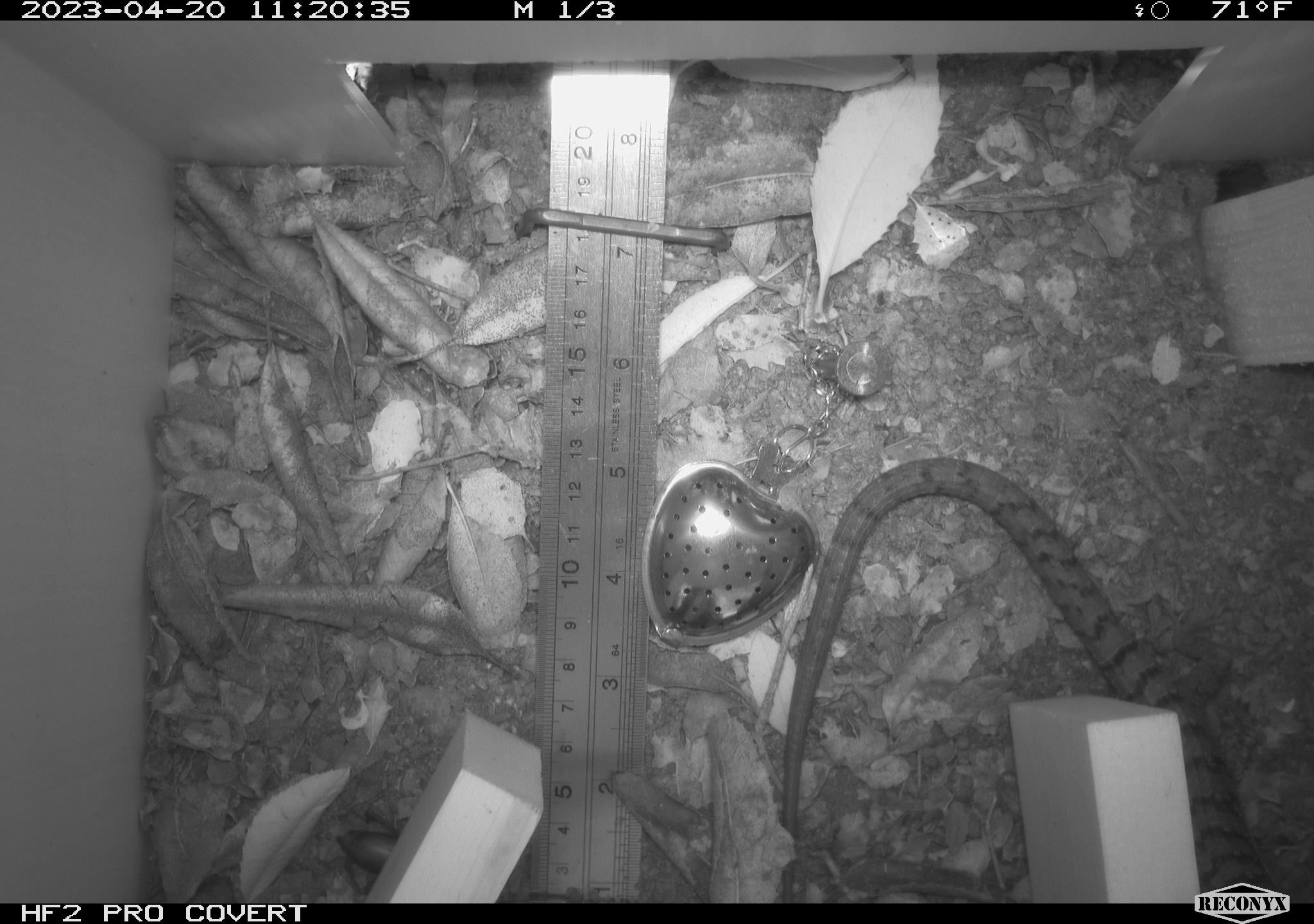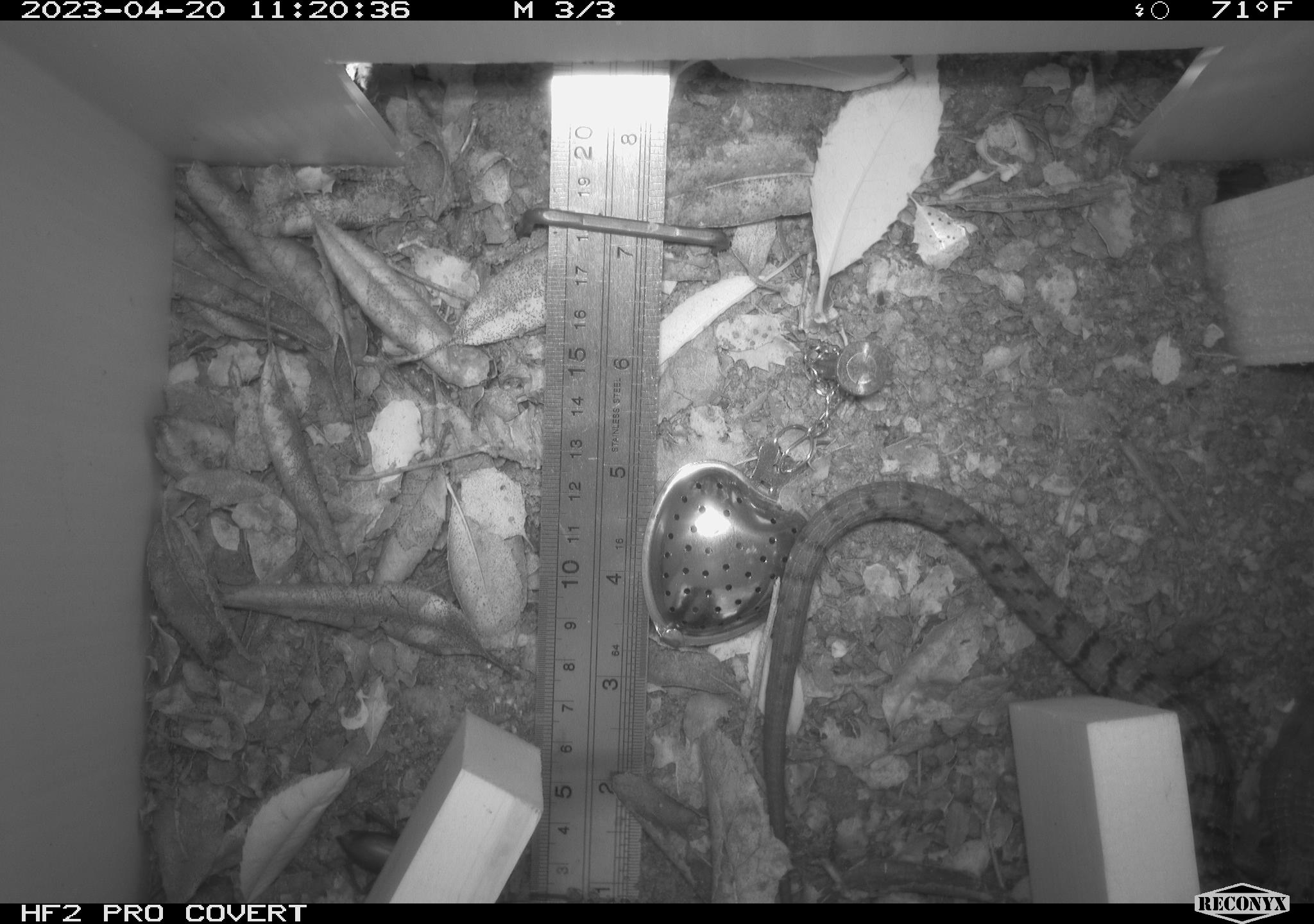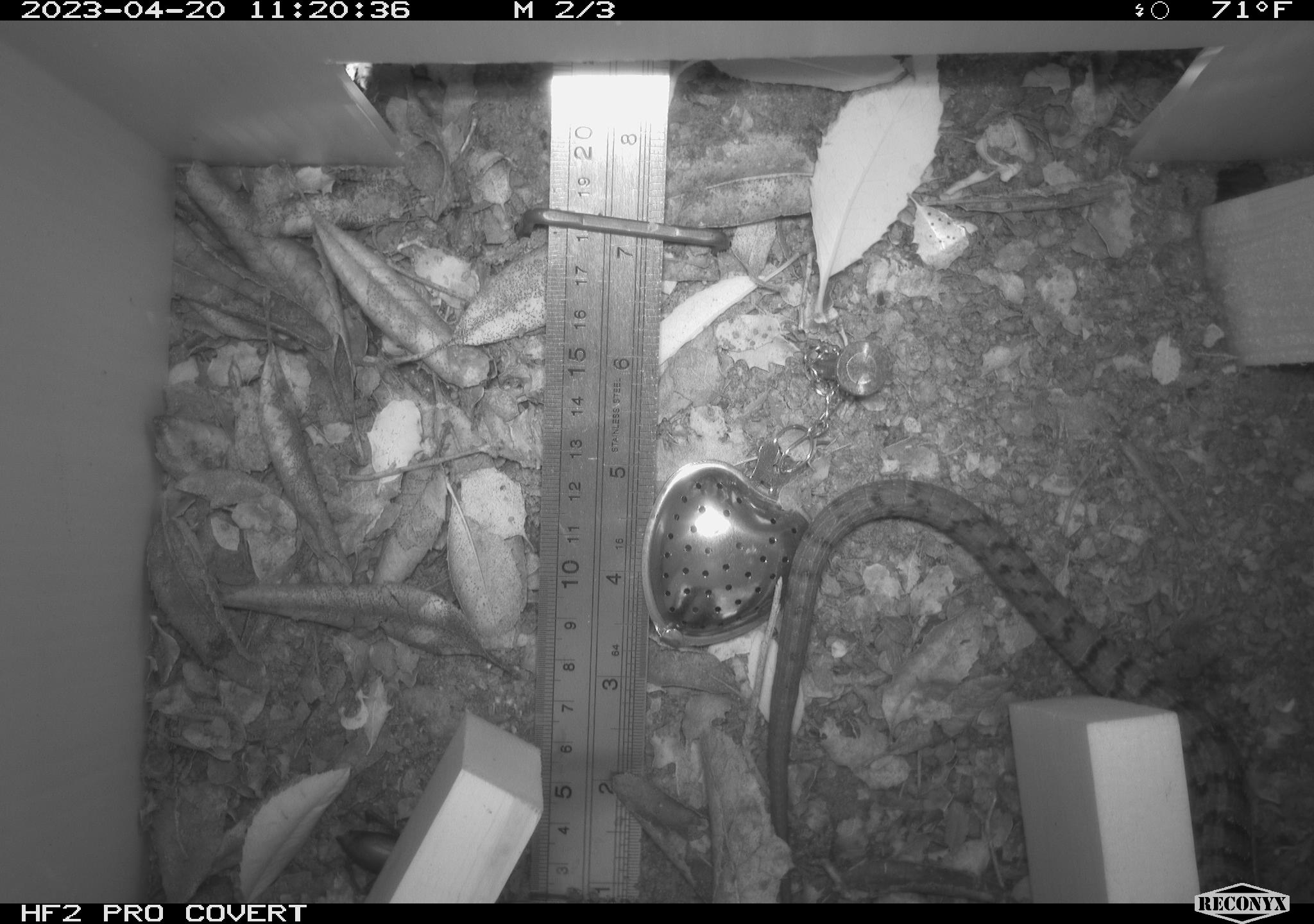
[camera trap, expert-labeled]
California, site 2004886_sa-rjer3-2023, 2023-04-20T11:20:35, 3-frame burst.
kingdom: Animalia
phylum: Chordata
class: Reptilia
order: Squamata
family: Anguidae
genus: Elgaria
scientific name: Elgaria multicarinata webbii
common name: san diego alligator lizard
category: woodland alligator lizard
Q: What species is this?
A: Woodland alligator lizard (san diego alligator lizard) (Elgaria multicarinata webbii).